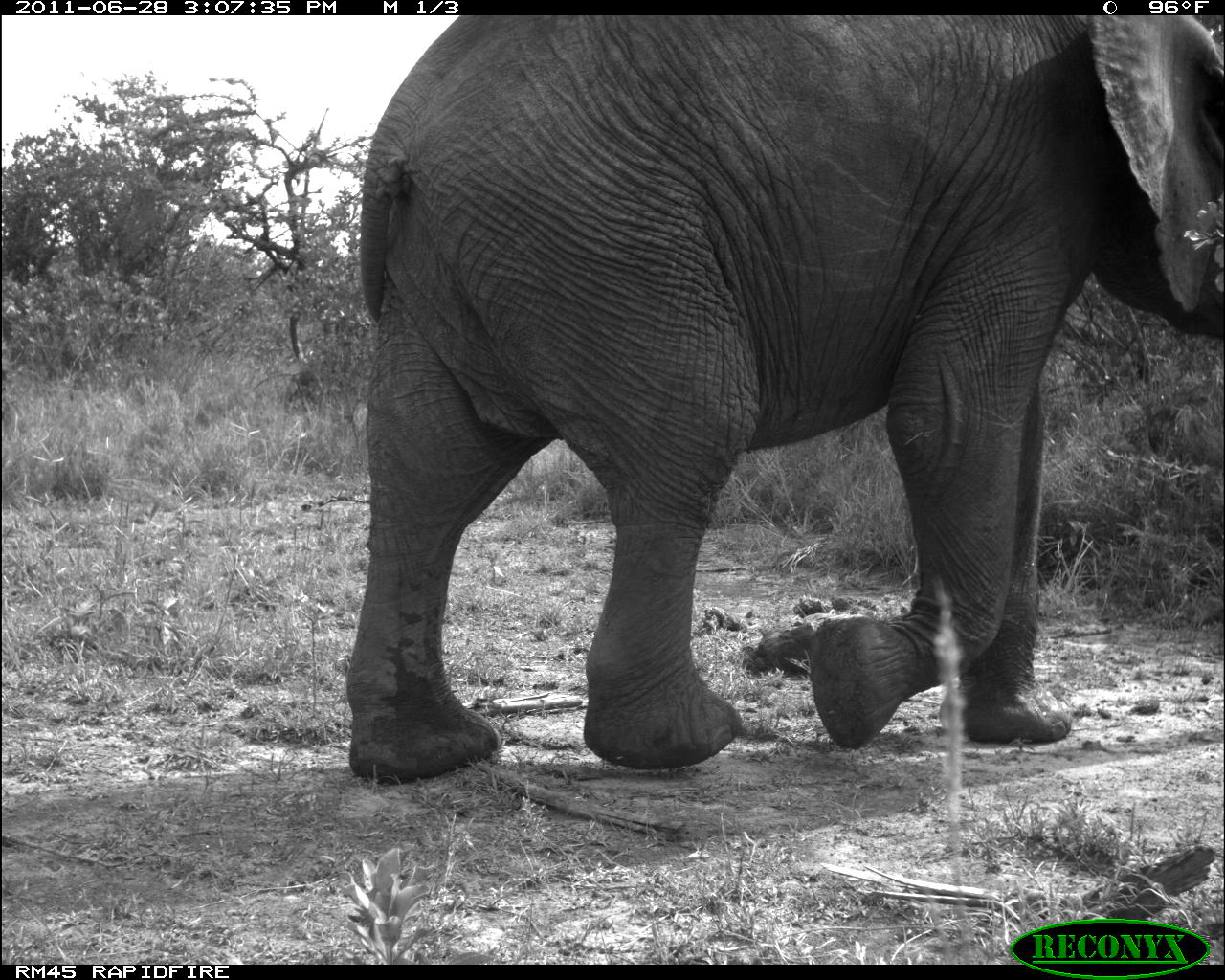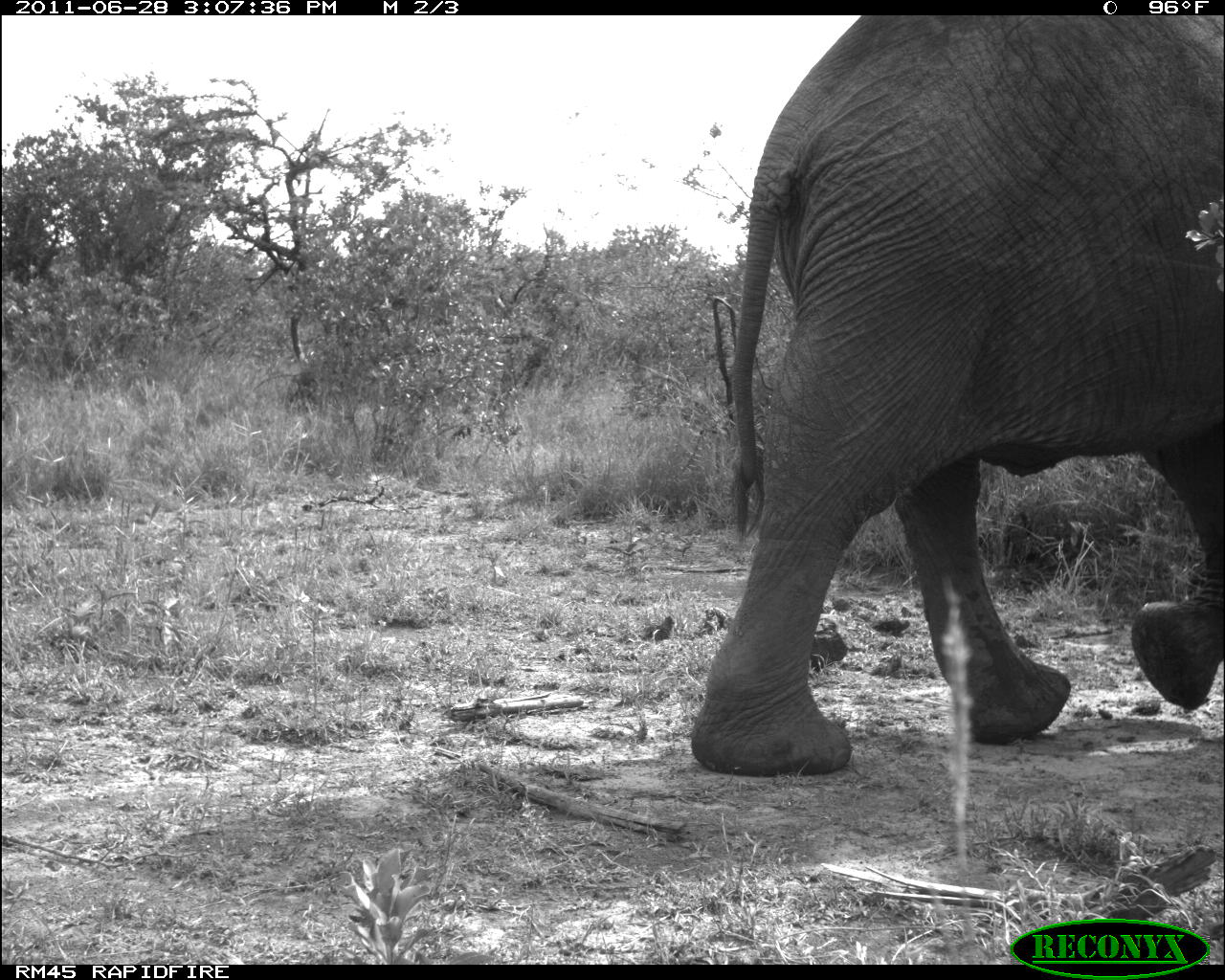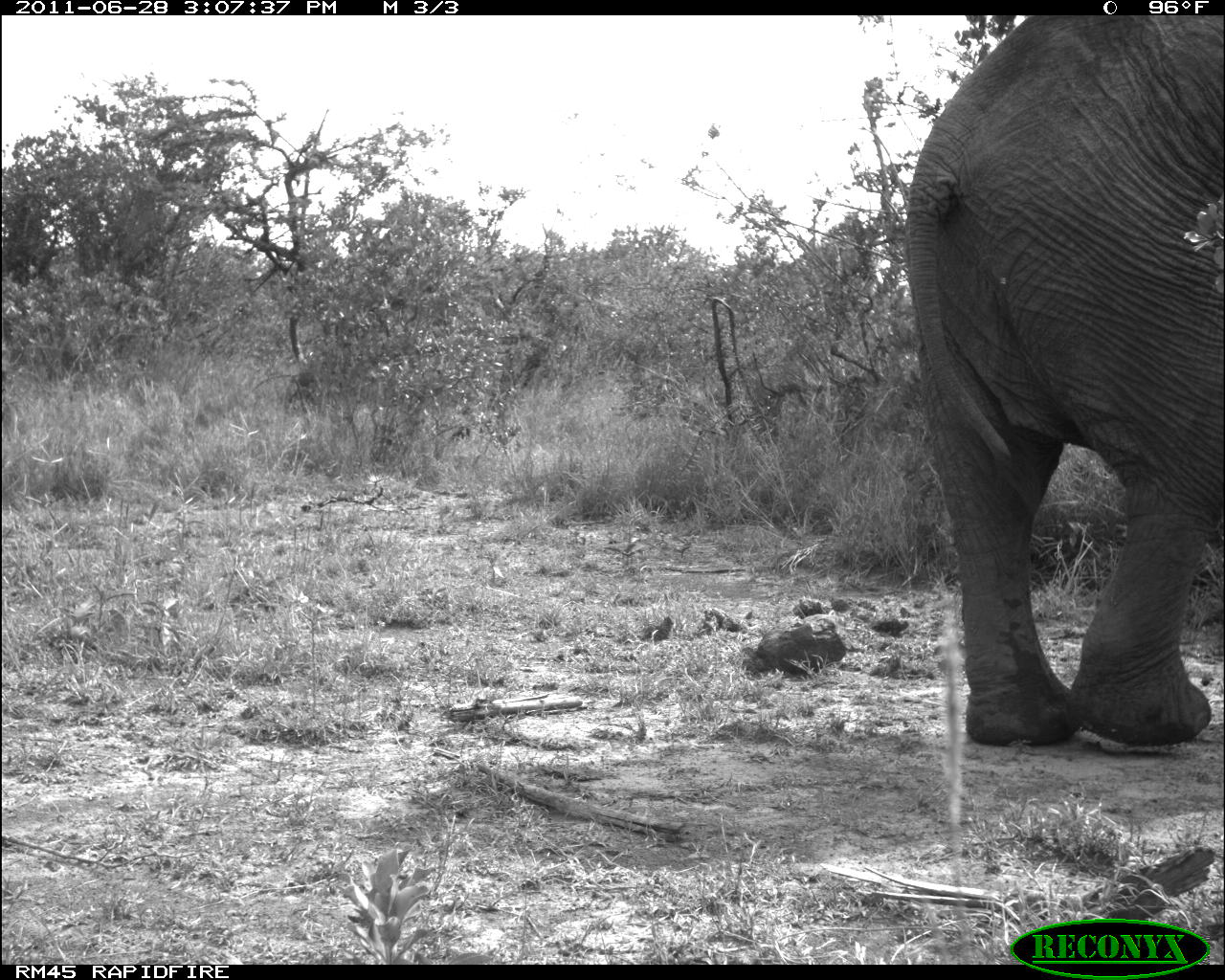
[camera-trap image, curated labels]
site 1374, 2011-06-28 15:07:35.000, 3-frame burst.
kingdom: Animalia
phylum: Chordata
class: Mammalia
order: Proboscidea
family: Elephantidae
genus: Loxodonta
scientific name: Loxodonta africana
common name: african bush elephant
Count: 1.